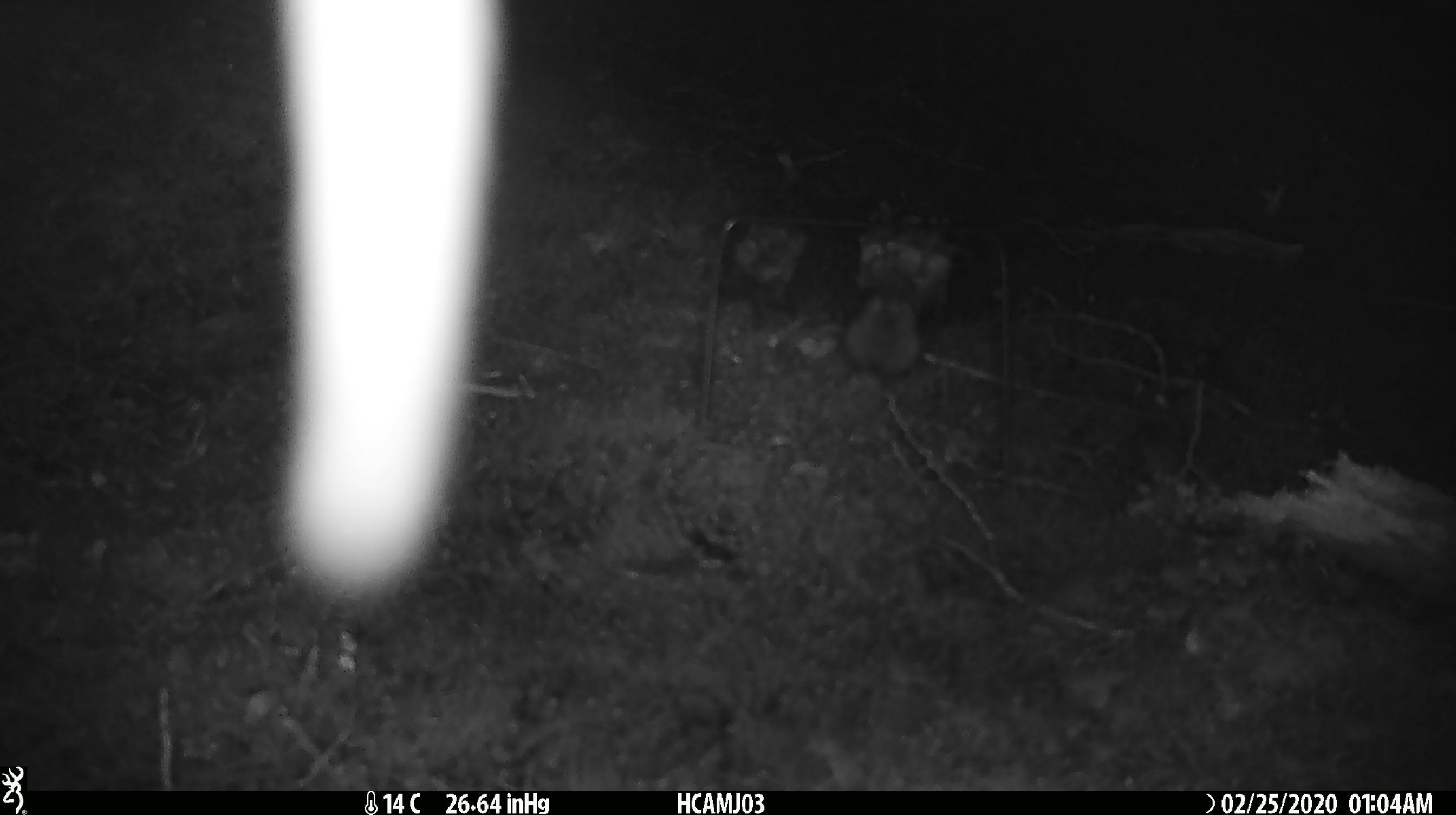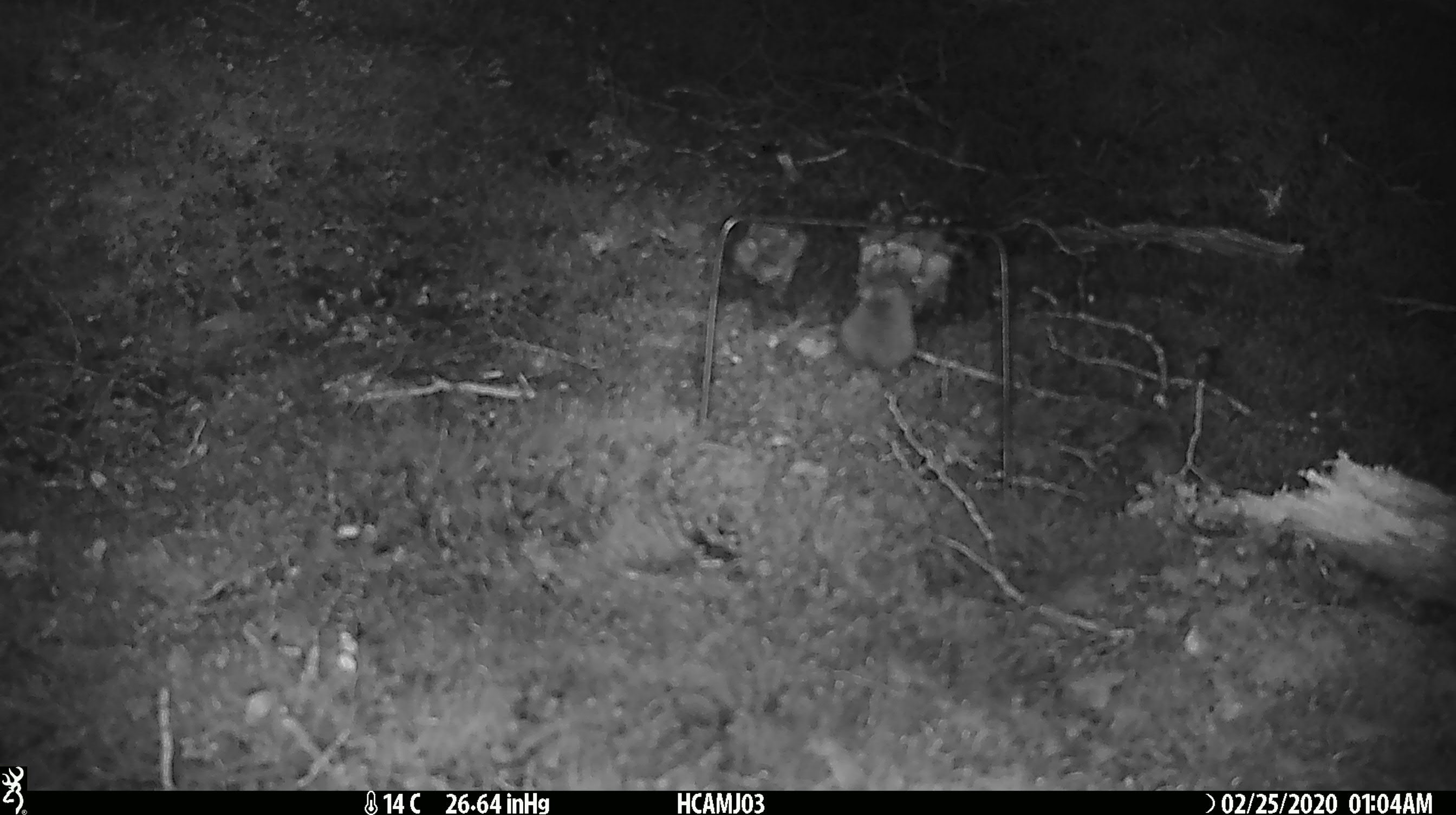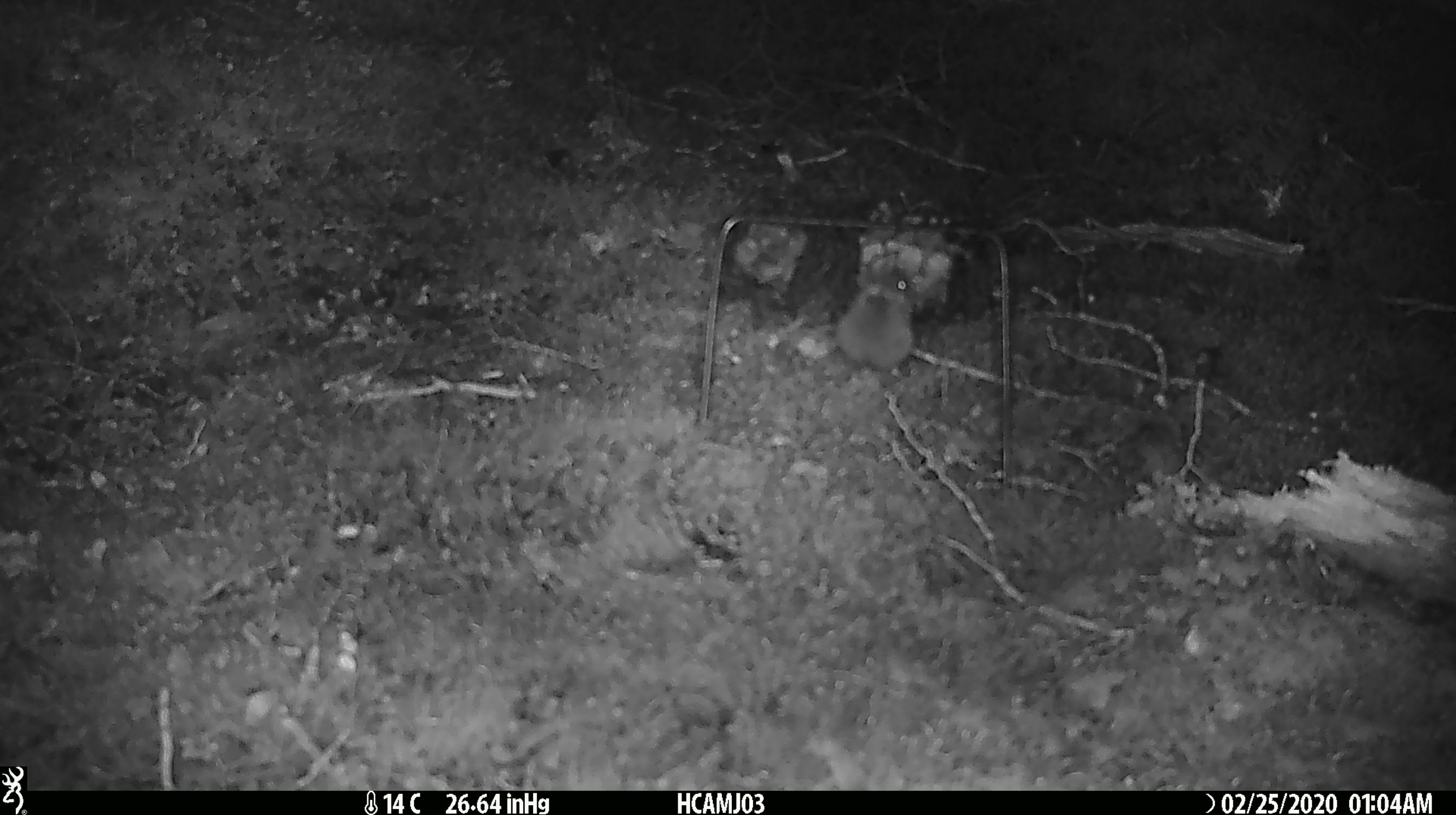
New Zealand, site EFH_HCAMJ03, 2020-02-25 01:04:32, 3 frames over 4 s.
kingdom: Animalia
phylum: Chordata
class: Mammalia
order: Rodentia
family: Muridae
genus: Mus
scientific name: Mus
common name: mouse